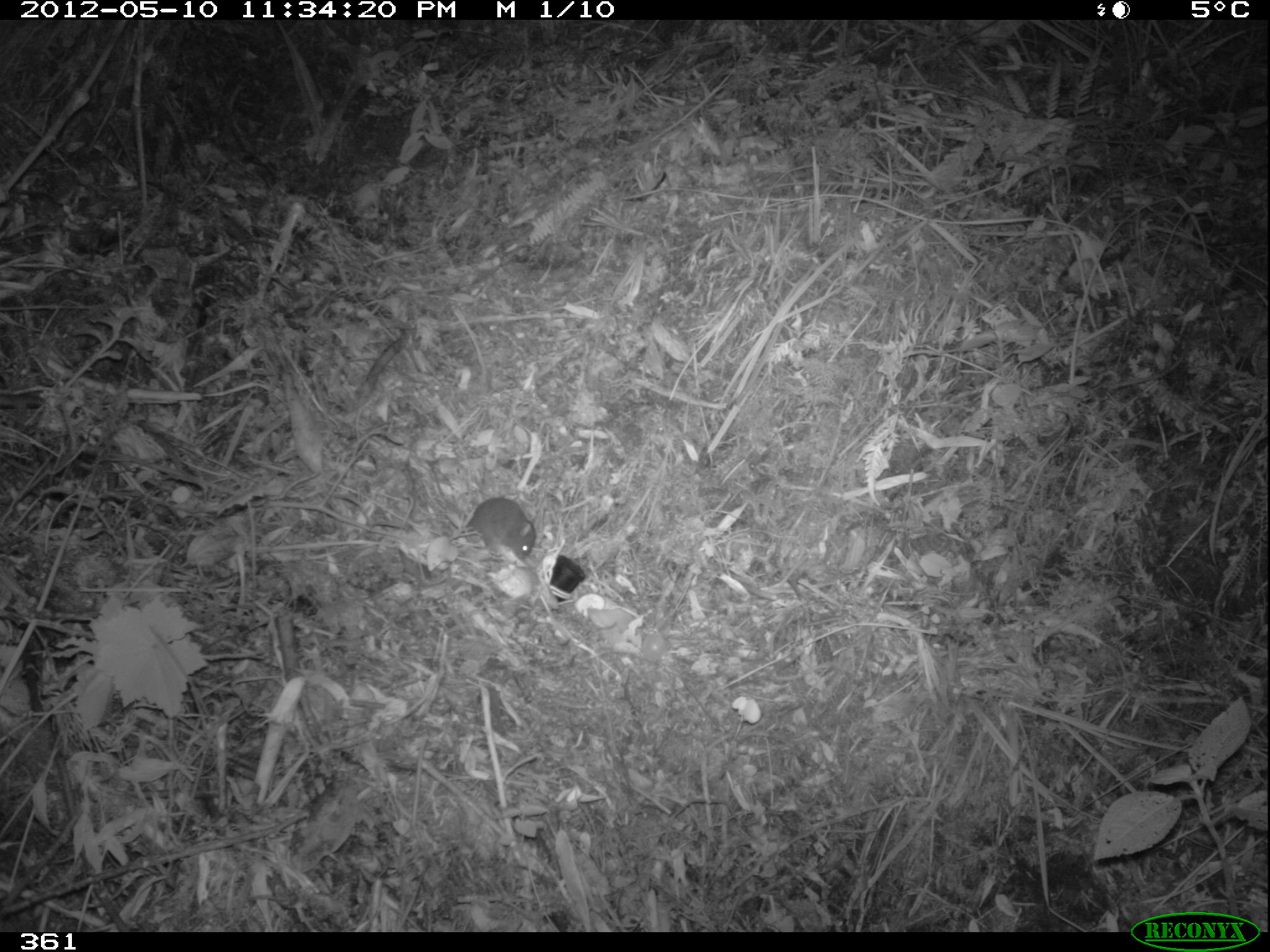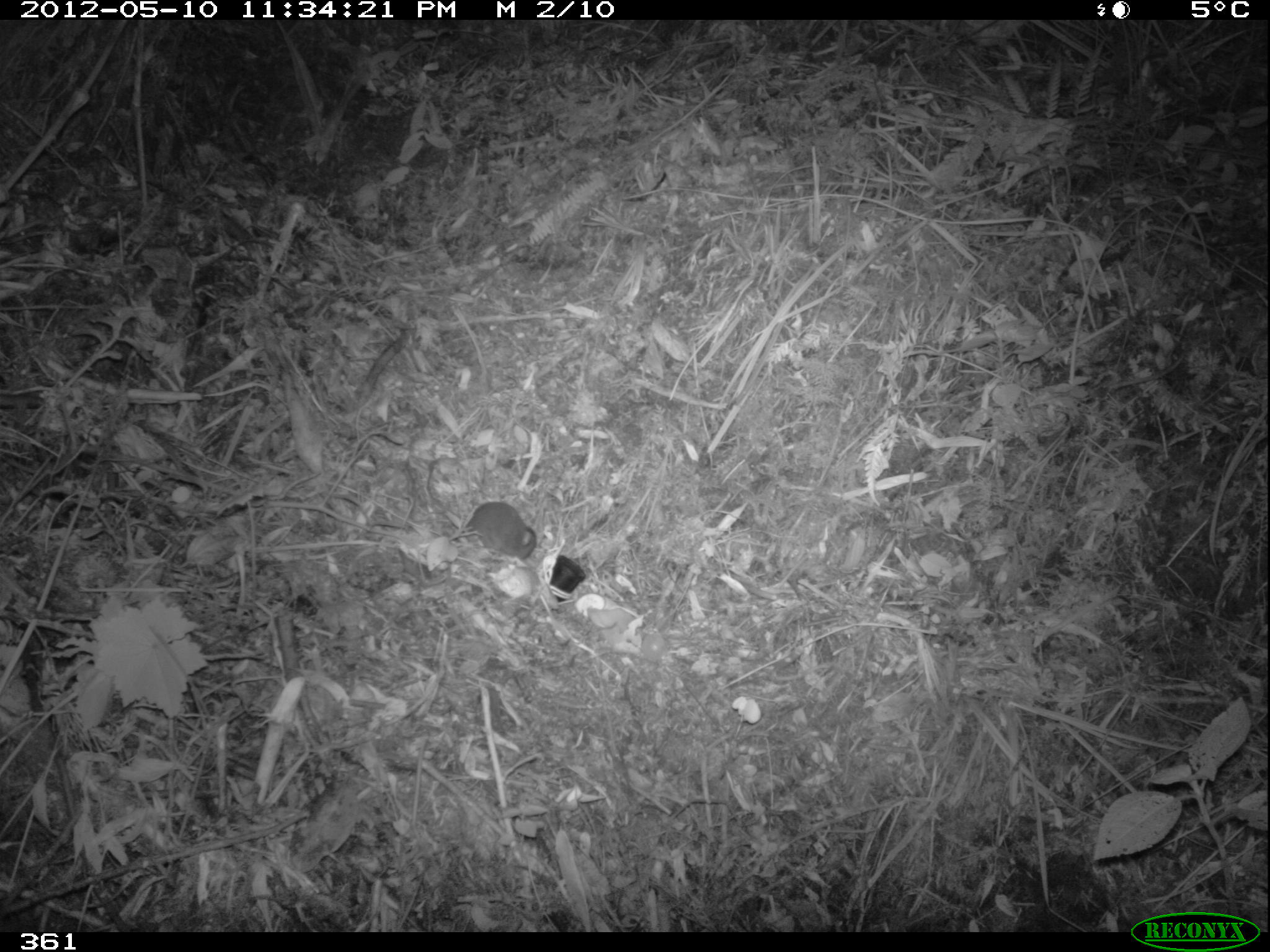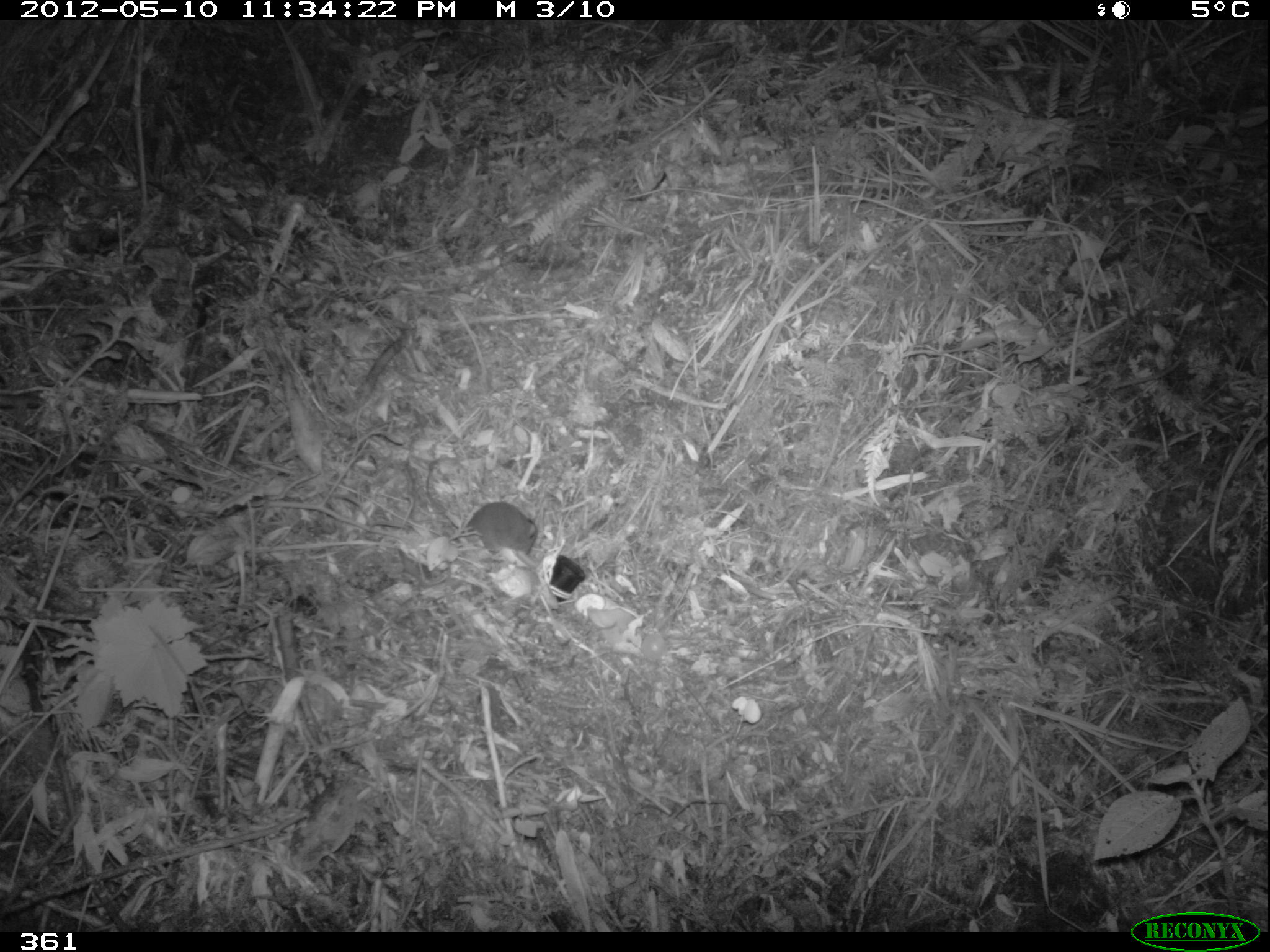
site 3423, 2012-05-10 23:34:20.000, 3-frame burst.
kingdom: Animalia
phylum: Chordata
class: Mammalia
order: Rodentia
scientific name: Rodentia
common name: rodents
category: unknown rodent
Unknown rodent (rodents) (Rodentia).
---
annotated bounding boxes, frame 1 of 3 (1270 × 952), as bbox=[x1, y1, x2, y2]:
unknown rodent: bbox=[425, 459, 536, 562]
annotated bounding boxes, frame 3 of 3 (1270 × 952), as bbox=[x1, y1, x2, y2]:
unknown rodent: bbox=[425, 455, 538, 556]